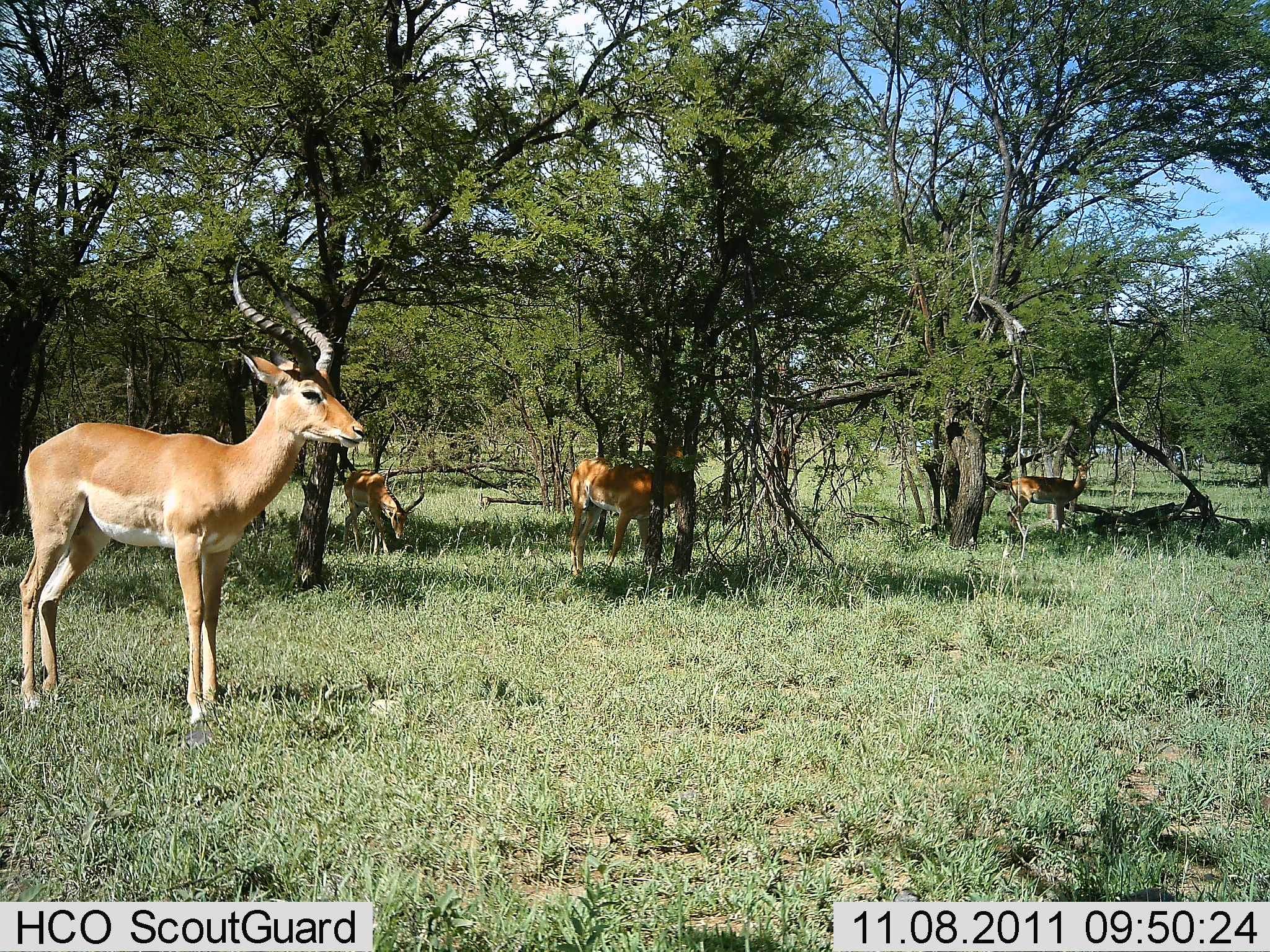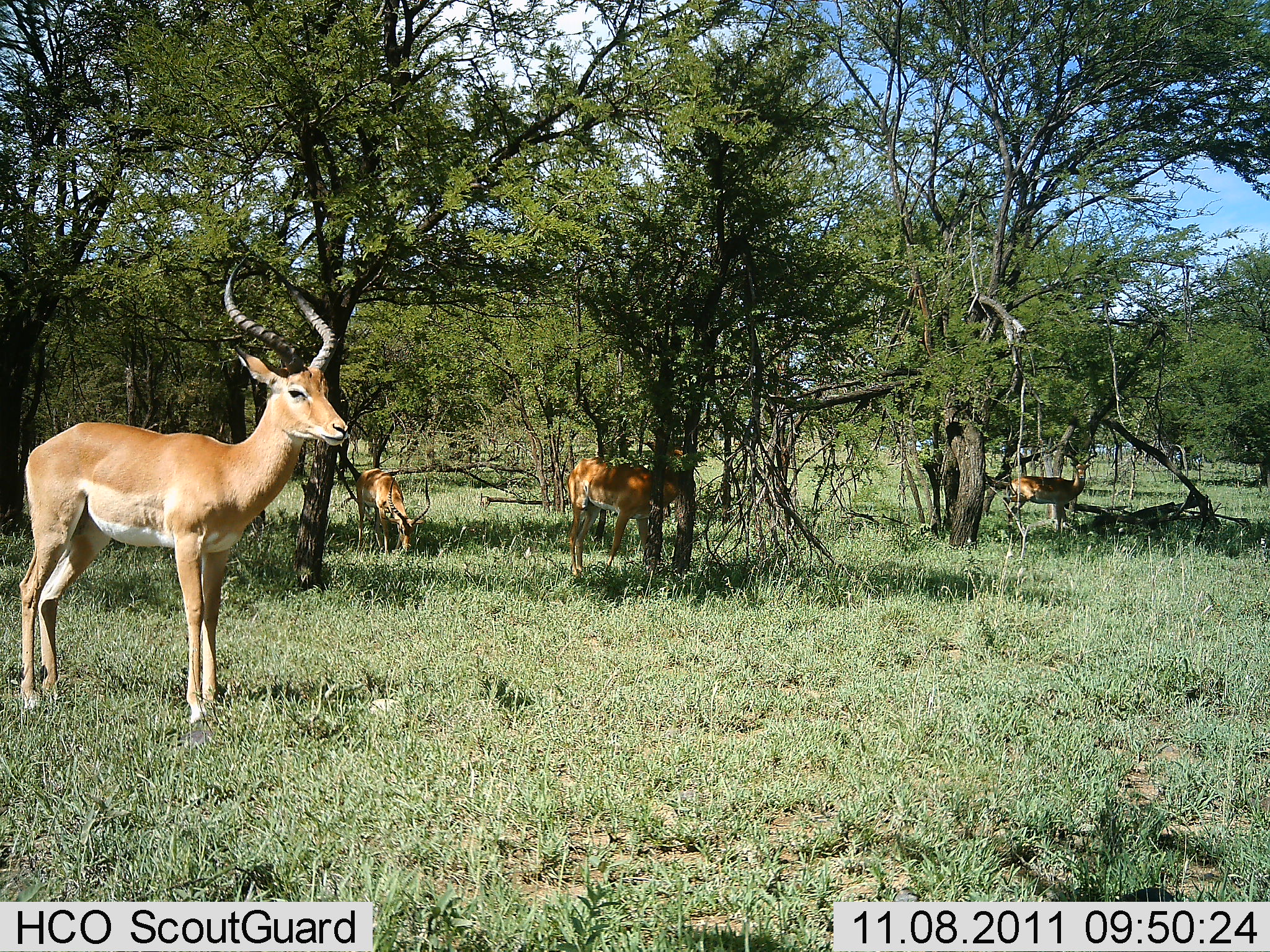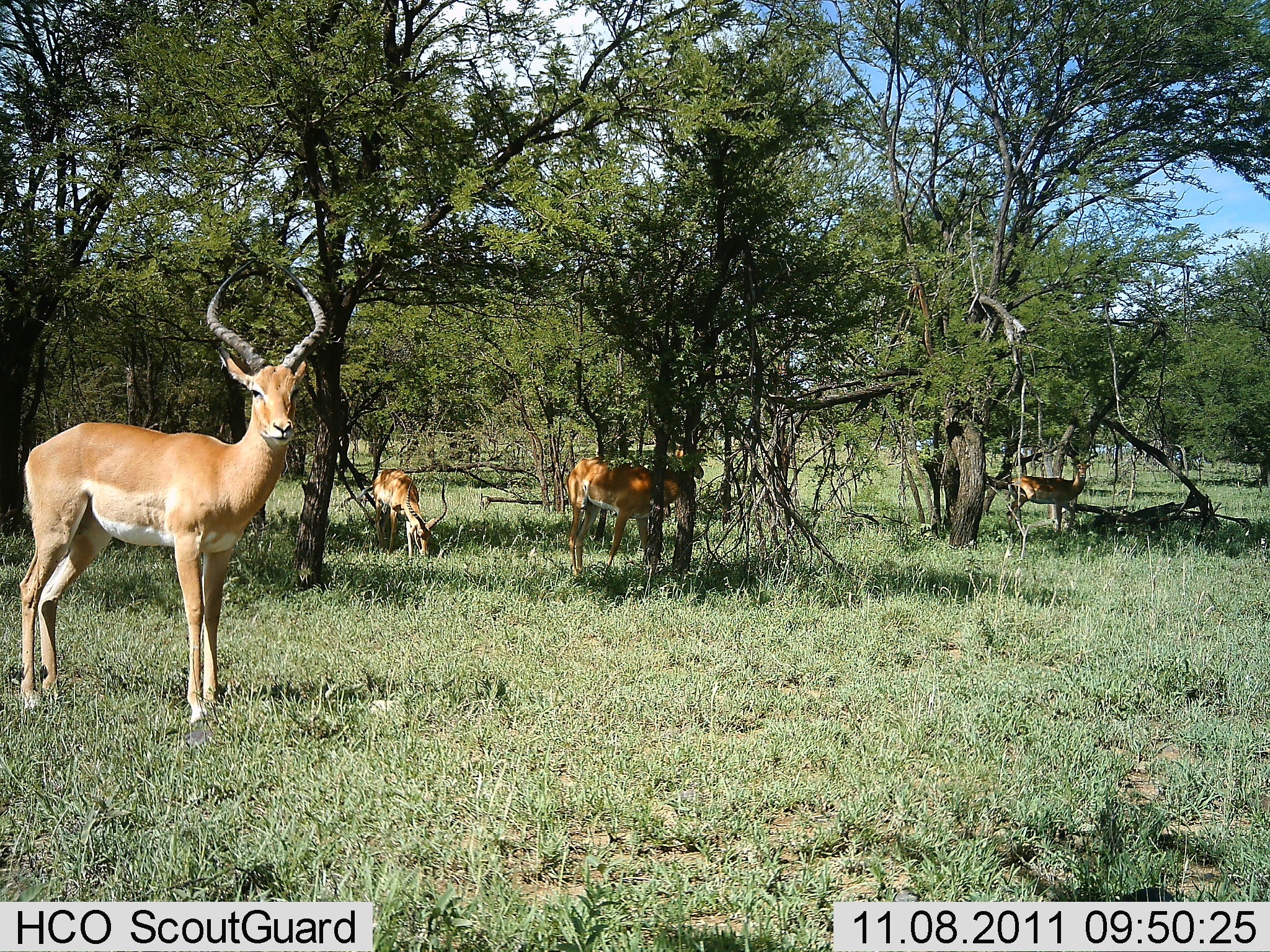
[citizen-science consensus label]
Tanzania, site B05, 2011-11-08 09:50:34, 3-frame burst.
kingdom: Animalia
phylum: Chordata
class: Mammalia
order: Artiodactyla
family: Bovidae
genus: Aepyceros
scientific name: Aepyceros melampus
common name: impala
Impala (Aepyceros melampus), count 4. Behavior (volunteer vote fractions): standing 91%, resting 0%, moving 9%, interacting 0%. Young present (vote fraction): 0%. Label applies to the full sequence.